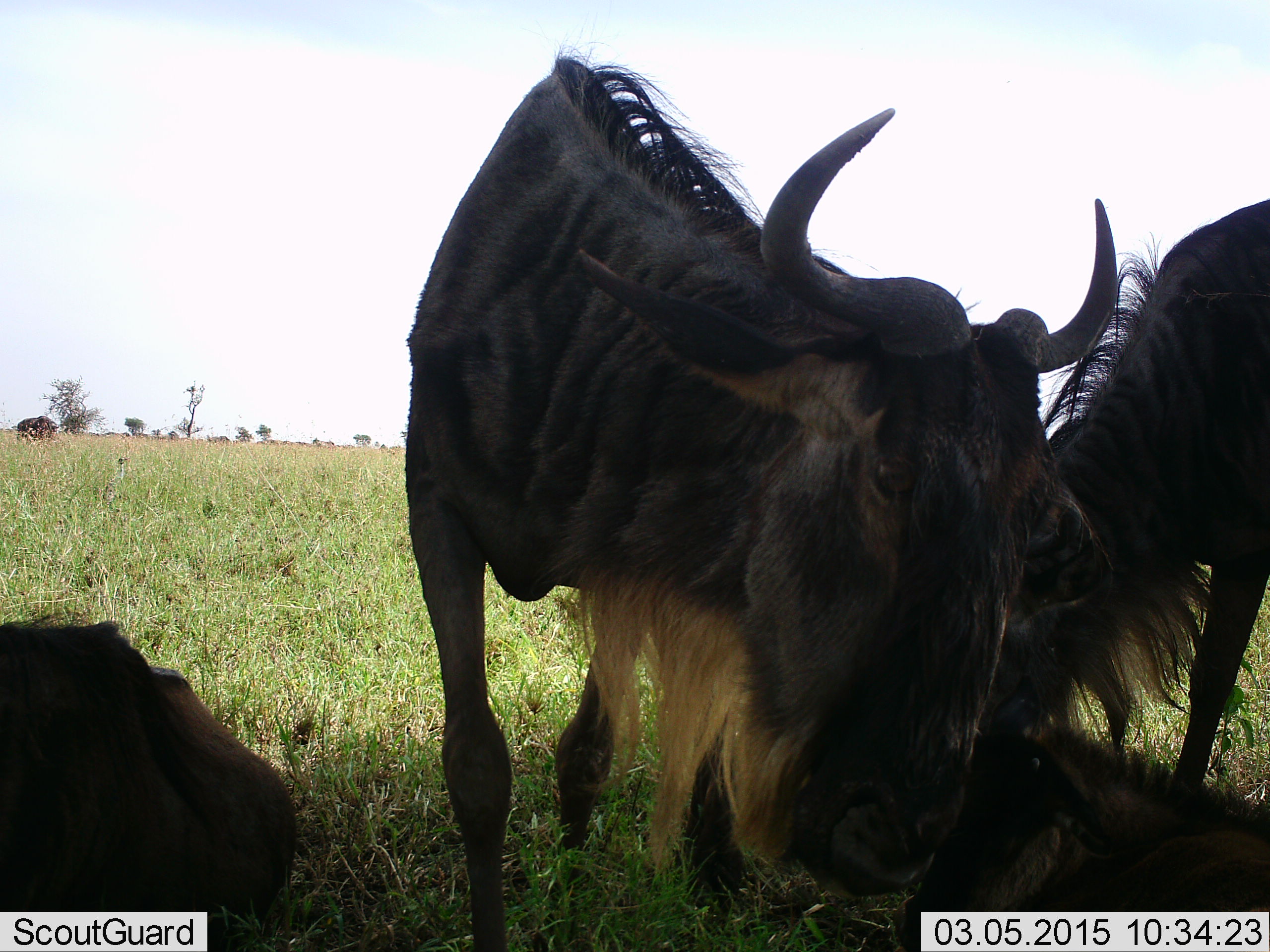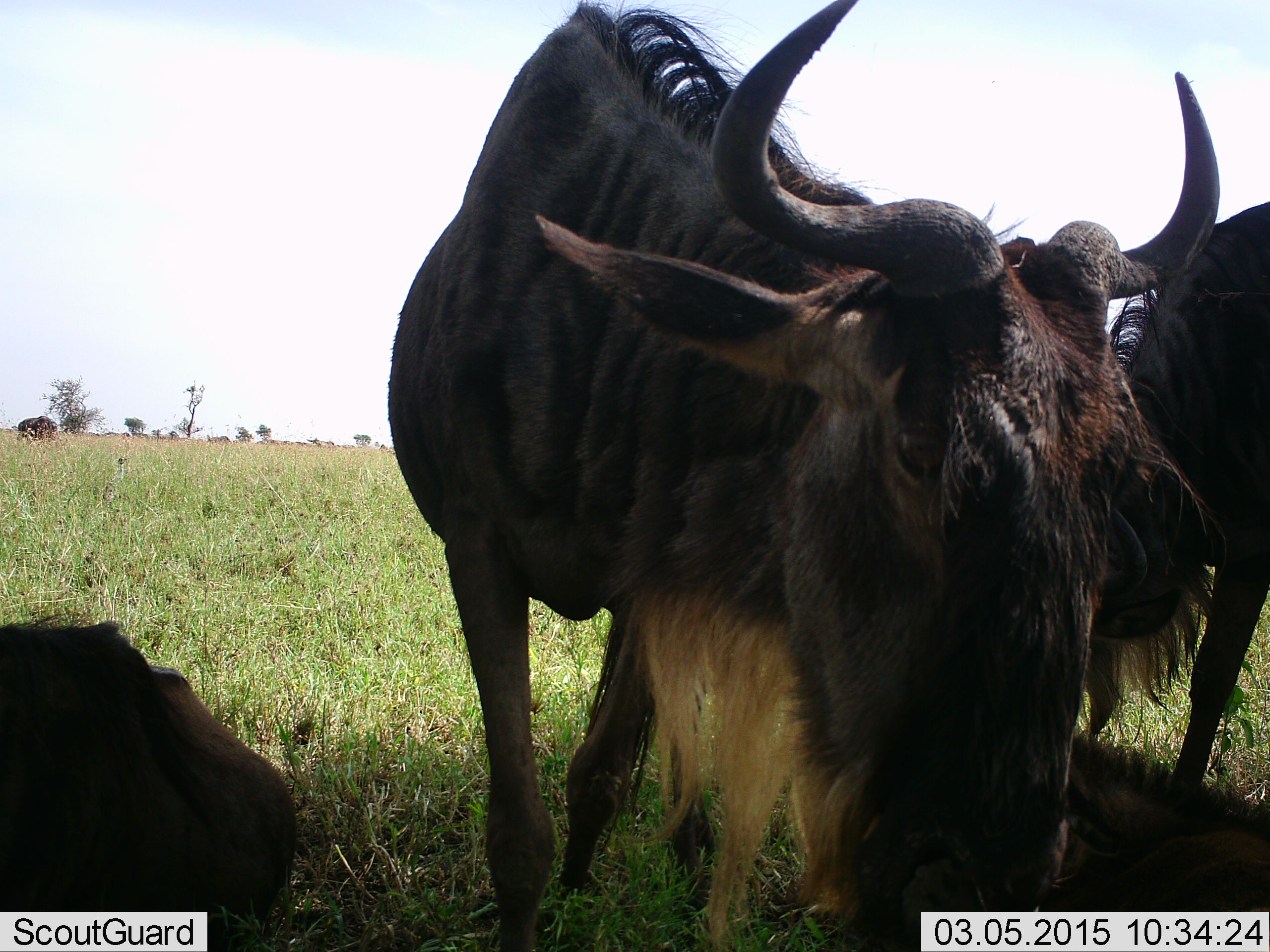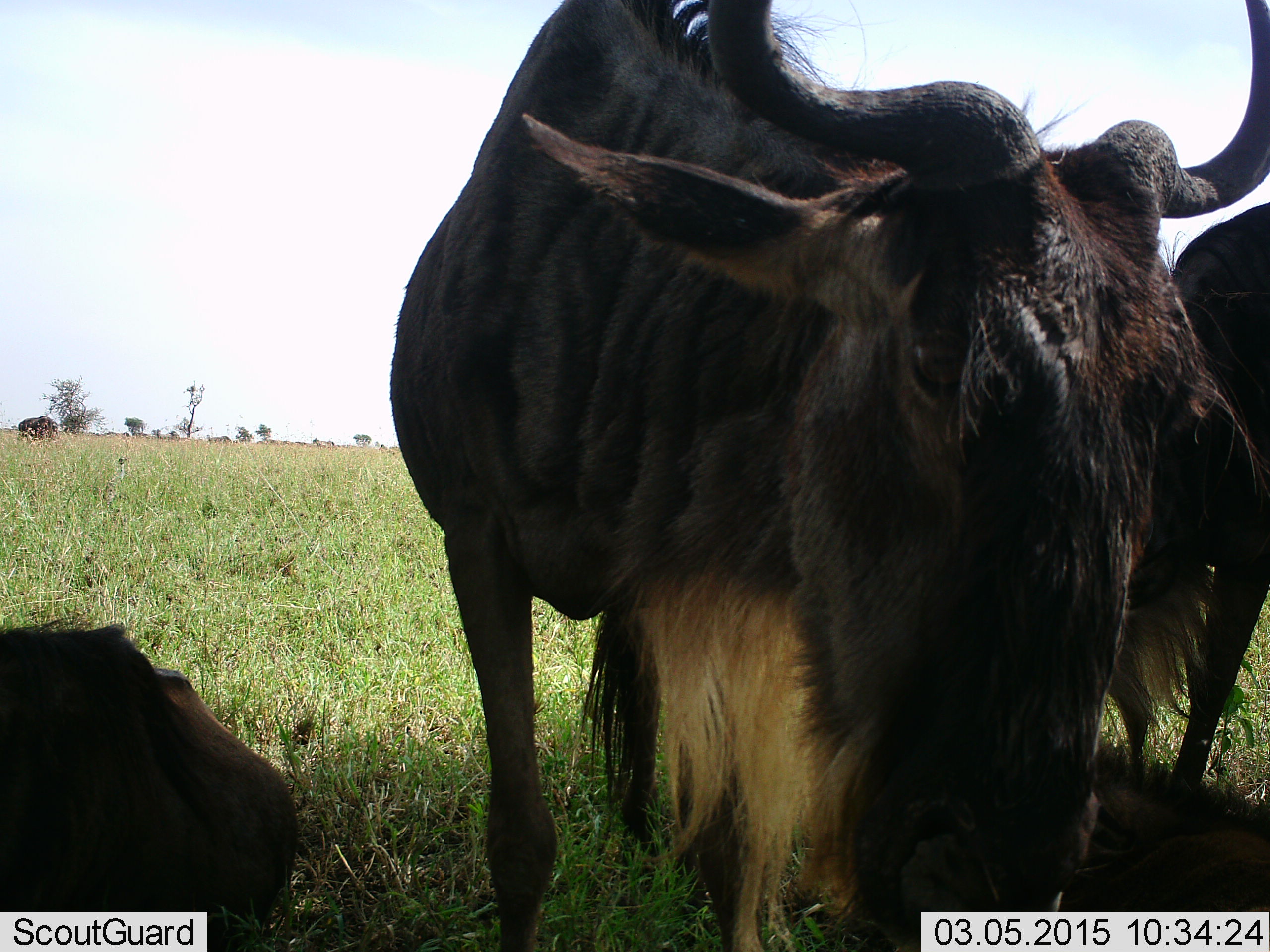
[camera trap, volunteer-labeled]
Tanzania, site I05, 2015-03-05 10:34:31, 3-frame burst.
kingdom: Animalia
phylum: Chordata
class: Mammalia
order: Artiodactyla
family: Bovidae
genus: Connochaetes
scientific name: Connochaetes taurinus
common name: blue wildebeest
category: wildebeest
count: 3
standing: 80%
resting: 60%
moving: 10%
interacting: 20%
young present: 0%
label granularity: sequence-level